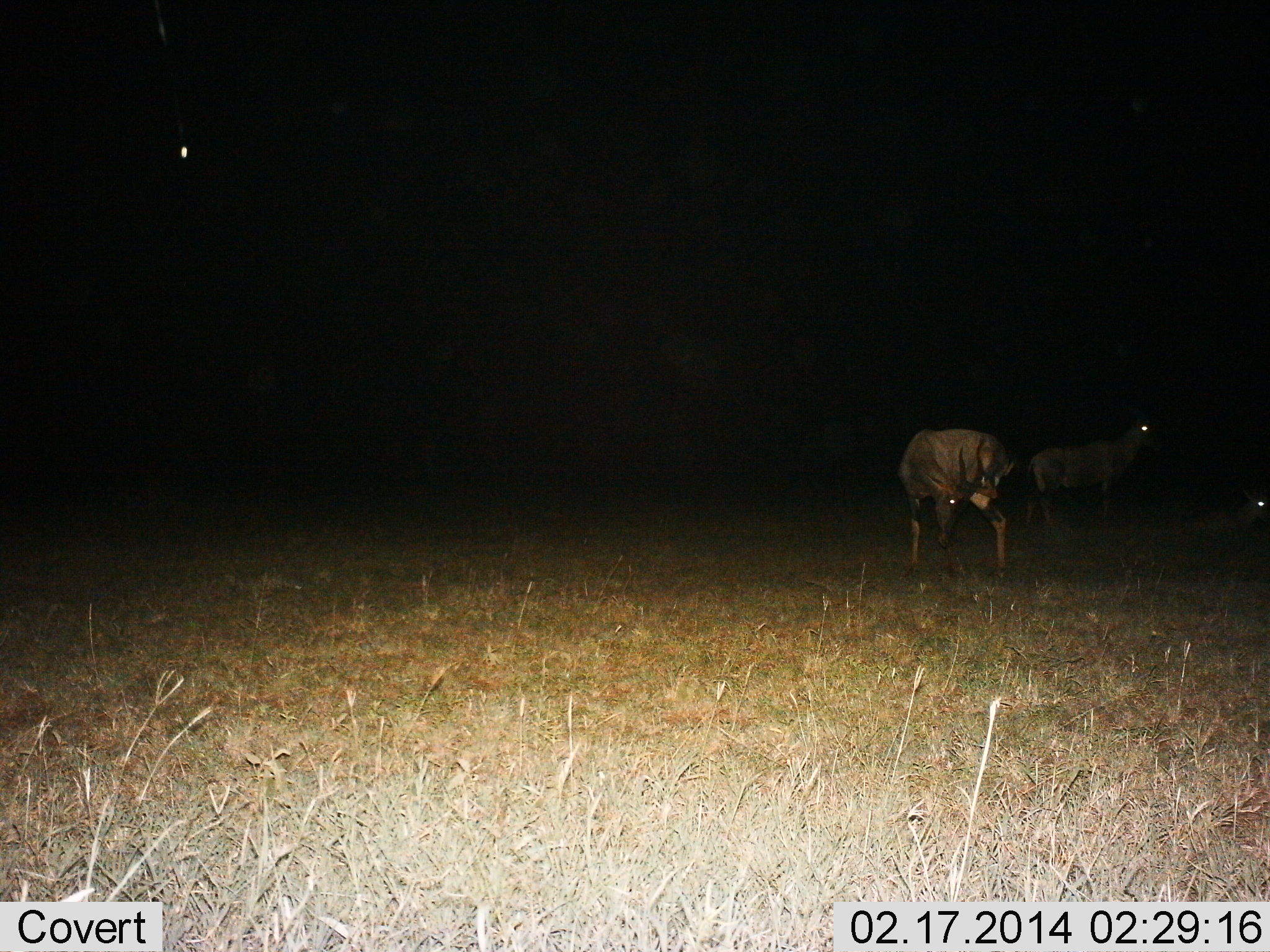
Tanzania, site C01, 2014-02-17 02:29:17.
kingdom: Animalia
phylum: Chordata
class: Mammalia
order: Artiodactyla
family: Bovidae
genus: Alcelaphus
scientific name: Alcelaphus buselaphus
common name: hartebeest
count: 2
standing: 60%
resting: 0%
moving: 20%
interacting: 0%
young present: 0%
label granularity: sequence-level